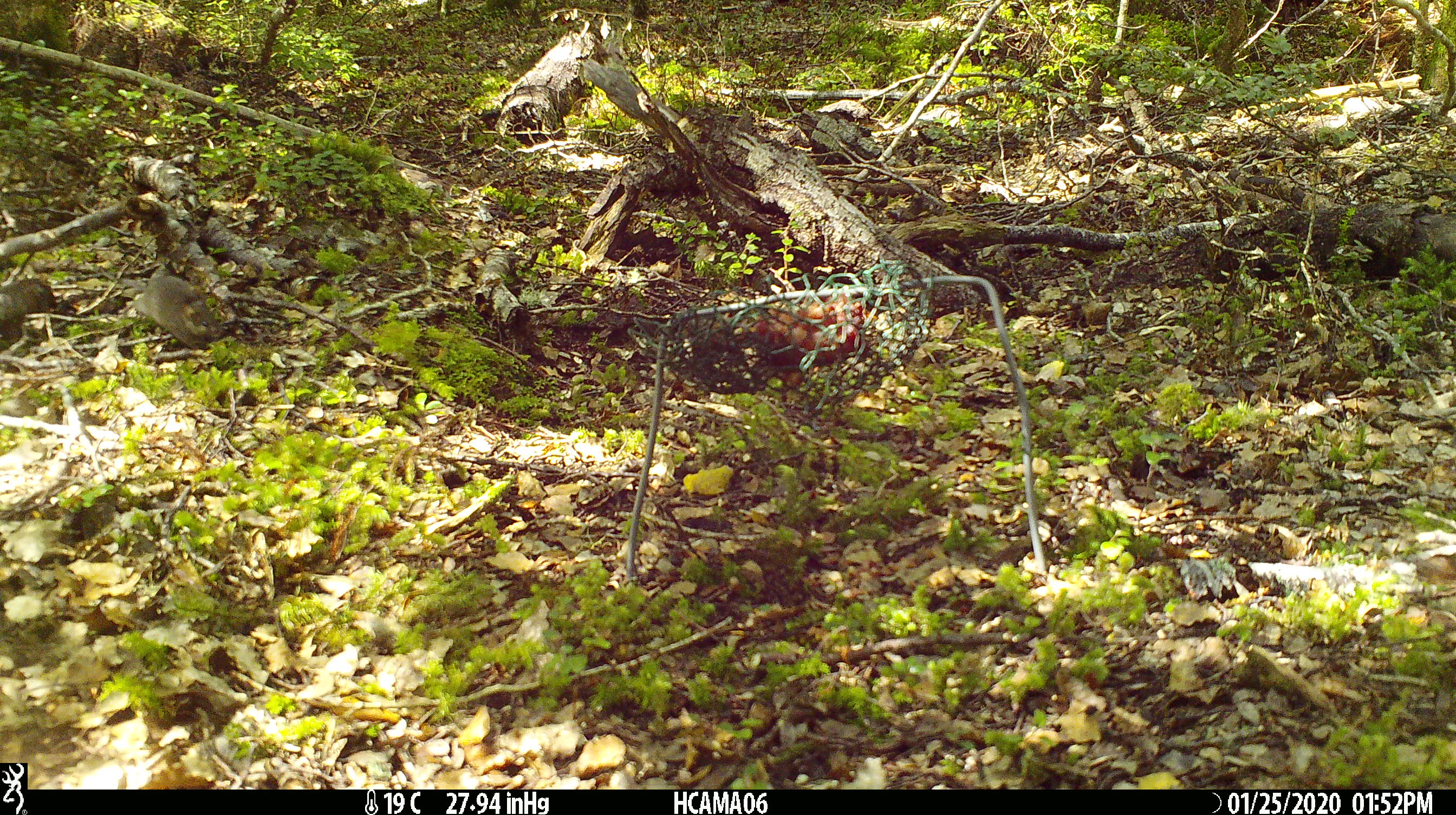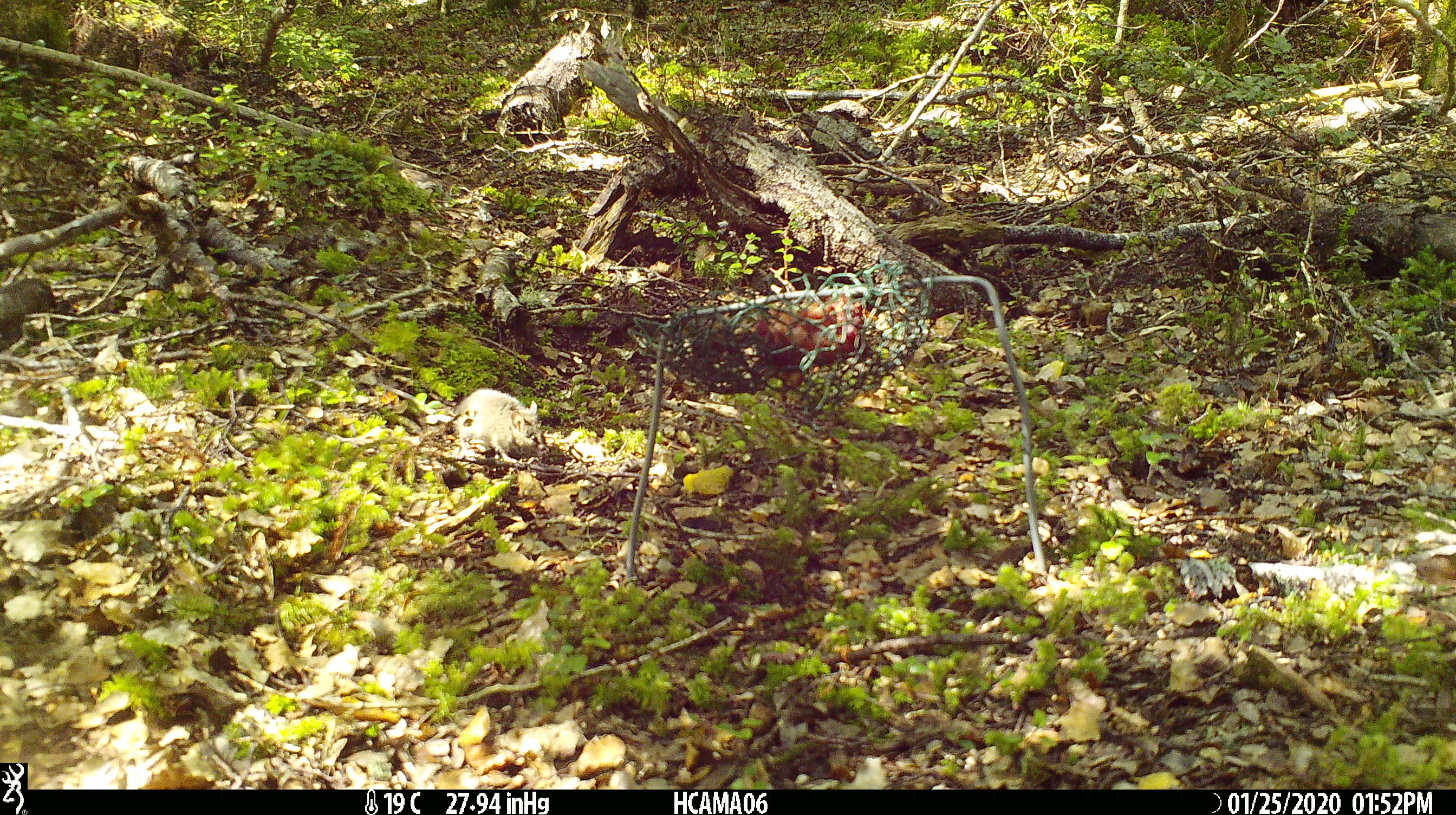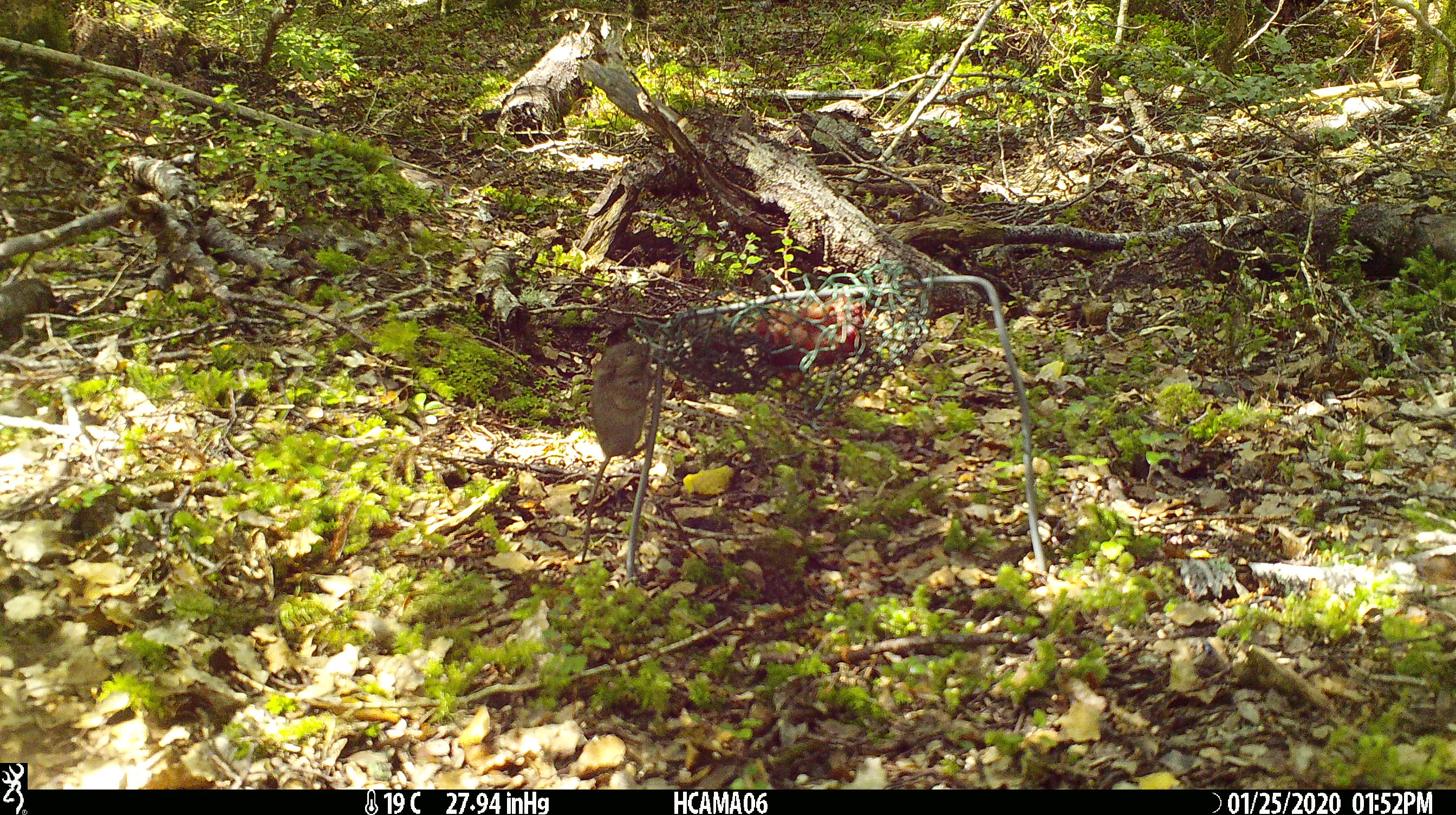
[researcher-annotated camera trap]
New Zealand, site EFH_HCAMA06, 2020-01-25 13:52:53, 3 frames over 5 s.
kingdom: Animalia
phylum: Chordata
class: Mammalia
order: Rodentia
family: Muridae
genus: Mus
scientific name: Mus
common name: mouse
Mouse (Mus).